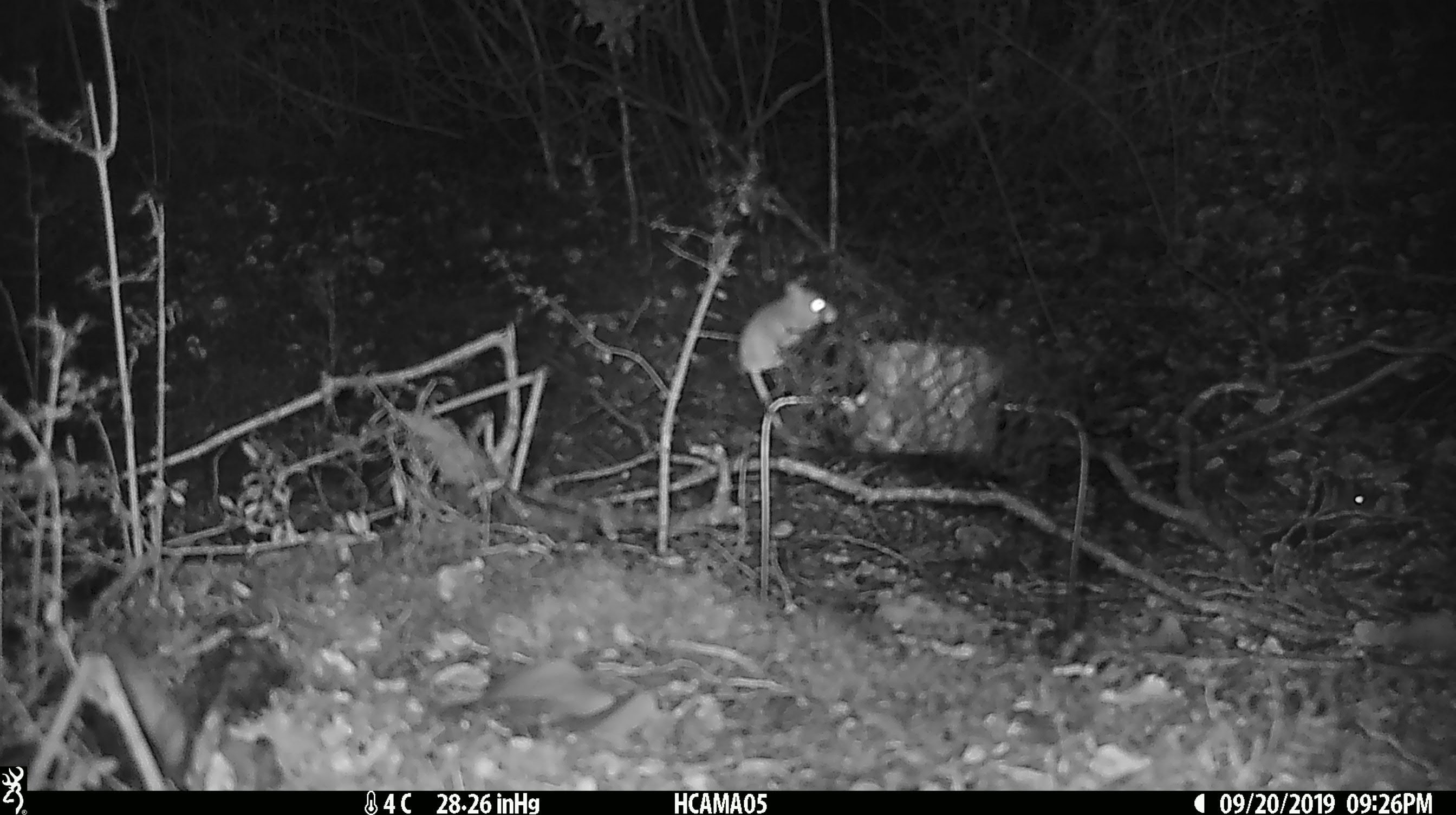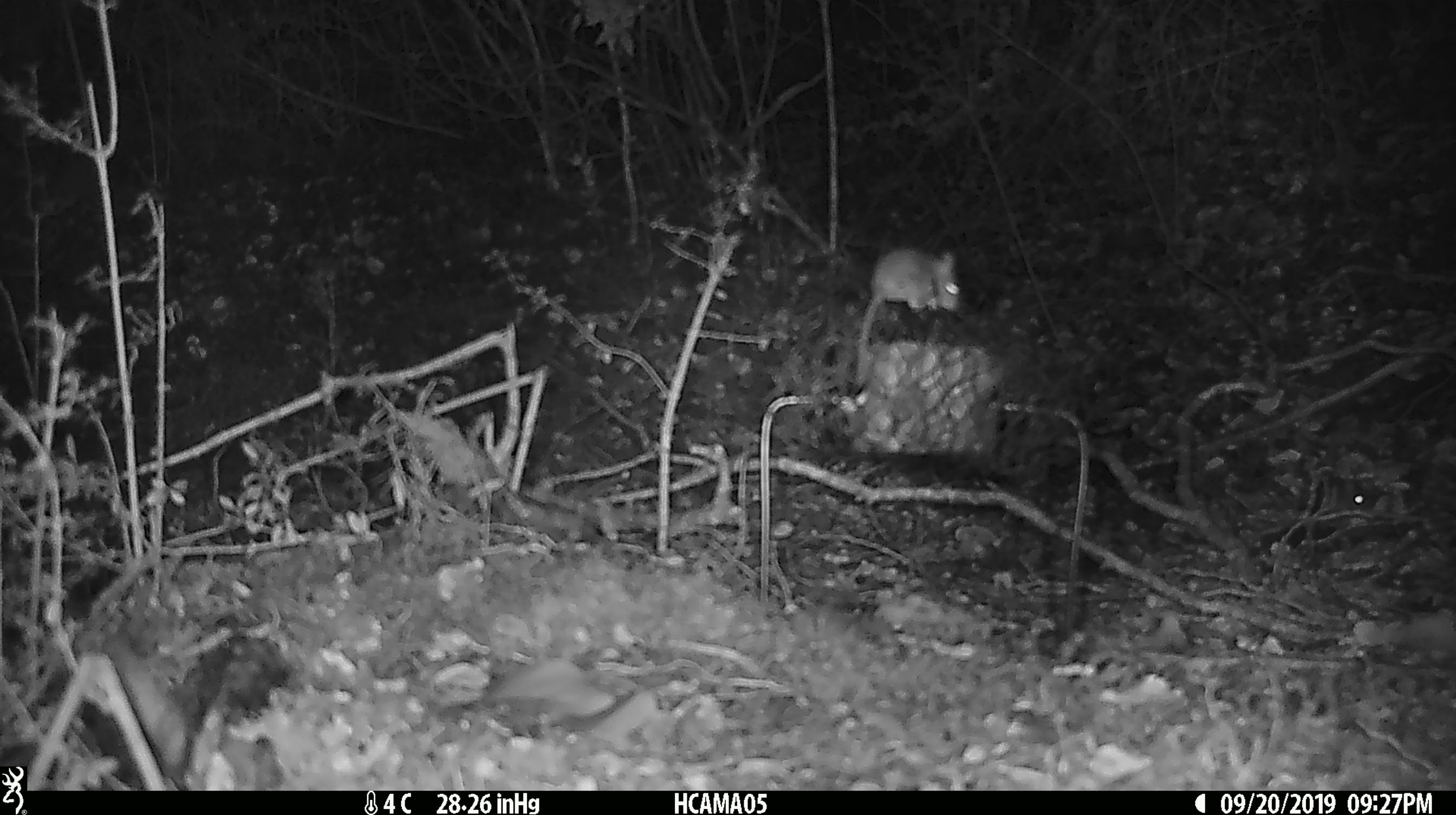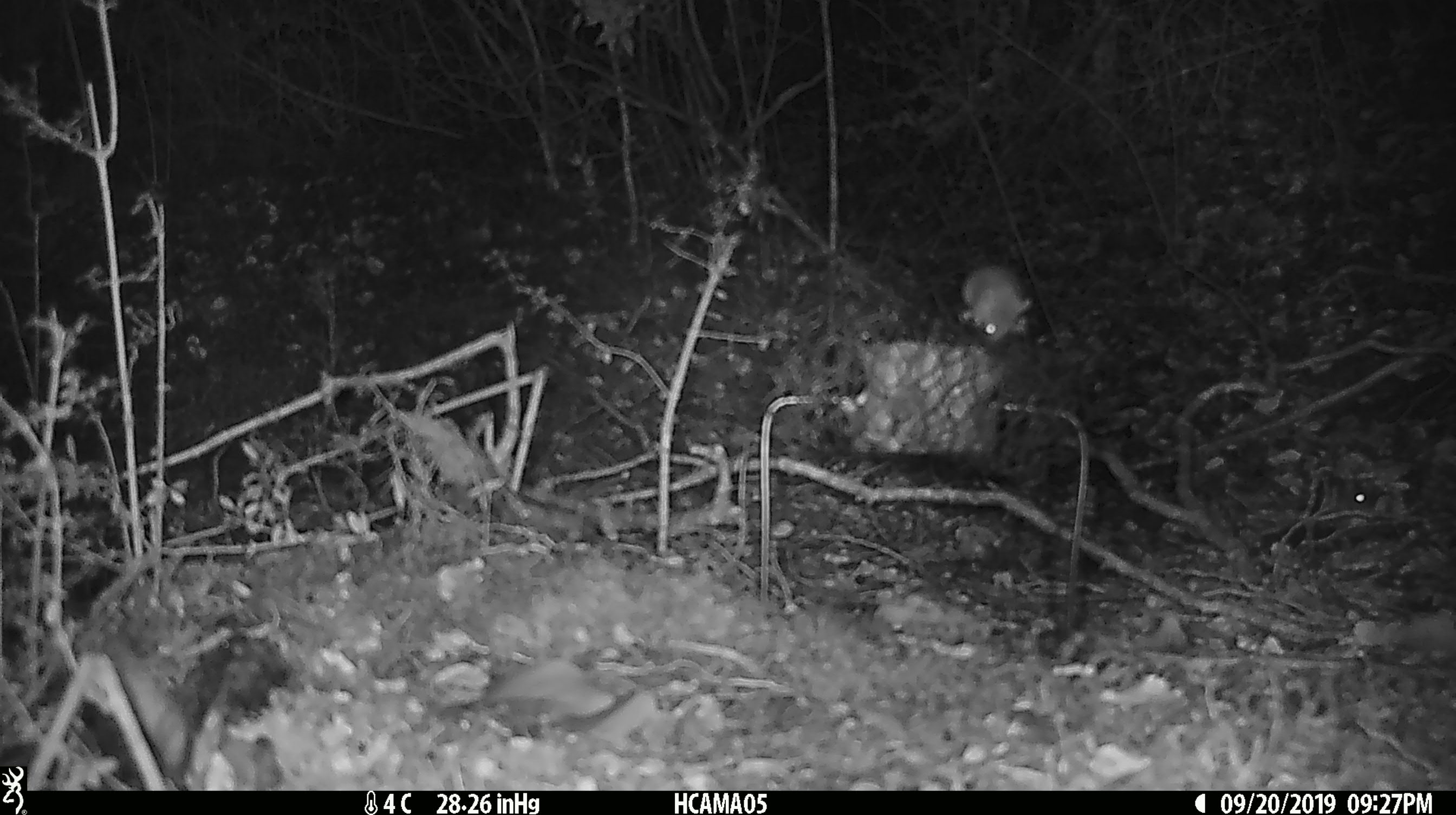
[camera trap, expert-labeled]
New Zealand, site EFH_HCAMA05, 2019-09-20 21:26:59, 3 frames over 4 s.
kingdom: Animalia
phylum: Chordata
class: Mammalia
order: Rodentia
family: Muridae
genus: Mus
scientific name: Mus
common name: mouse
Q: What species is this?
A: Mouse (Mus).